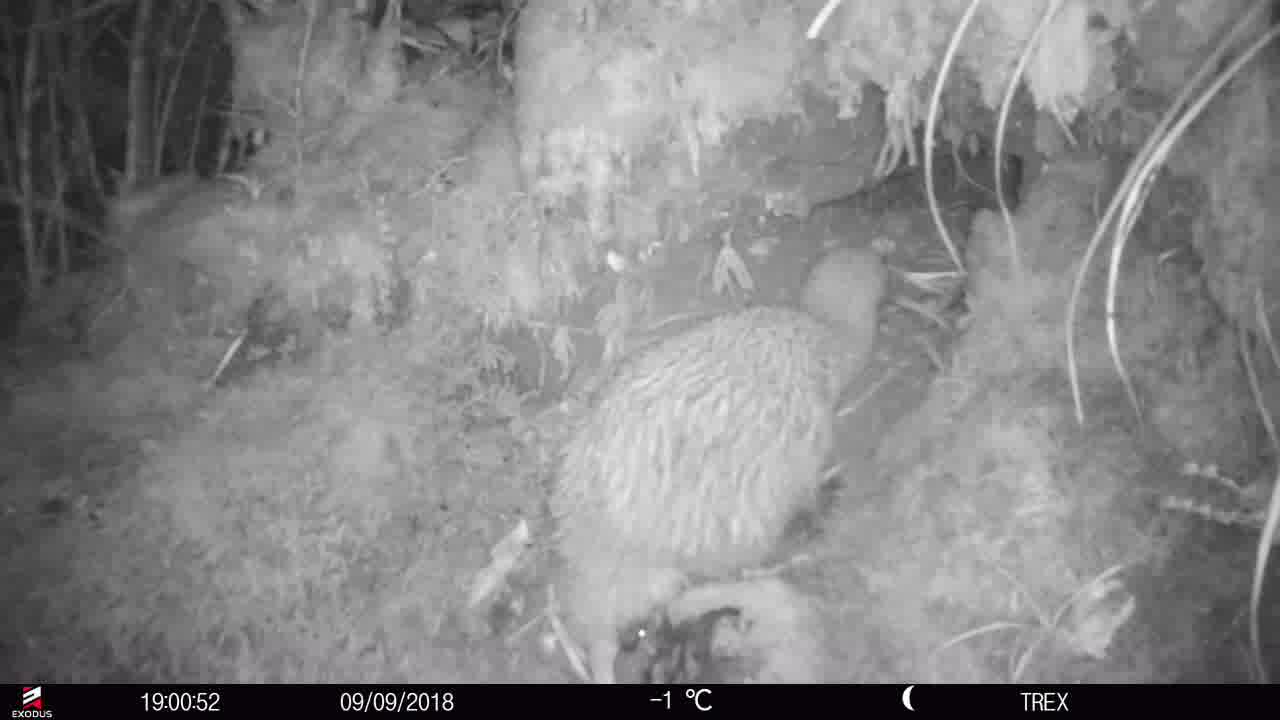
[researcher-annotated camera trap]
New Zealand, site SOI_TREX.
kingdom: Animalia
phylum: Chordata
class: Aves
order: Apterygiformes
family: Apterygidae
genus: Apteryx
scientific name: Apteryx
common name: kiwi